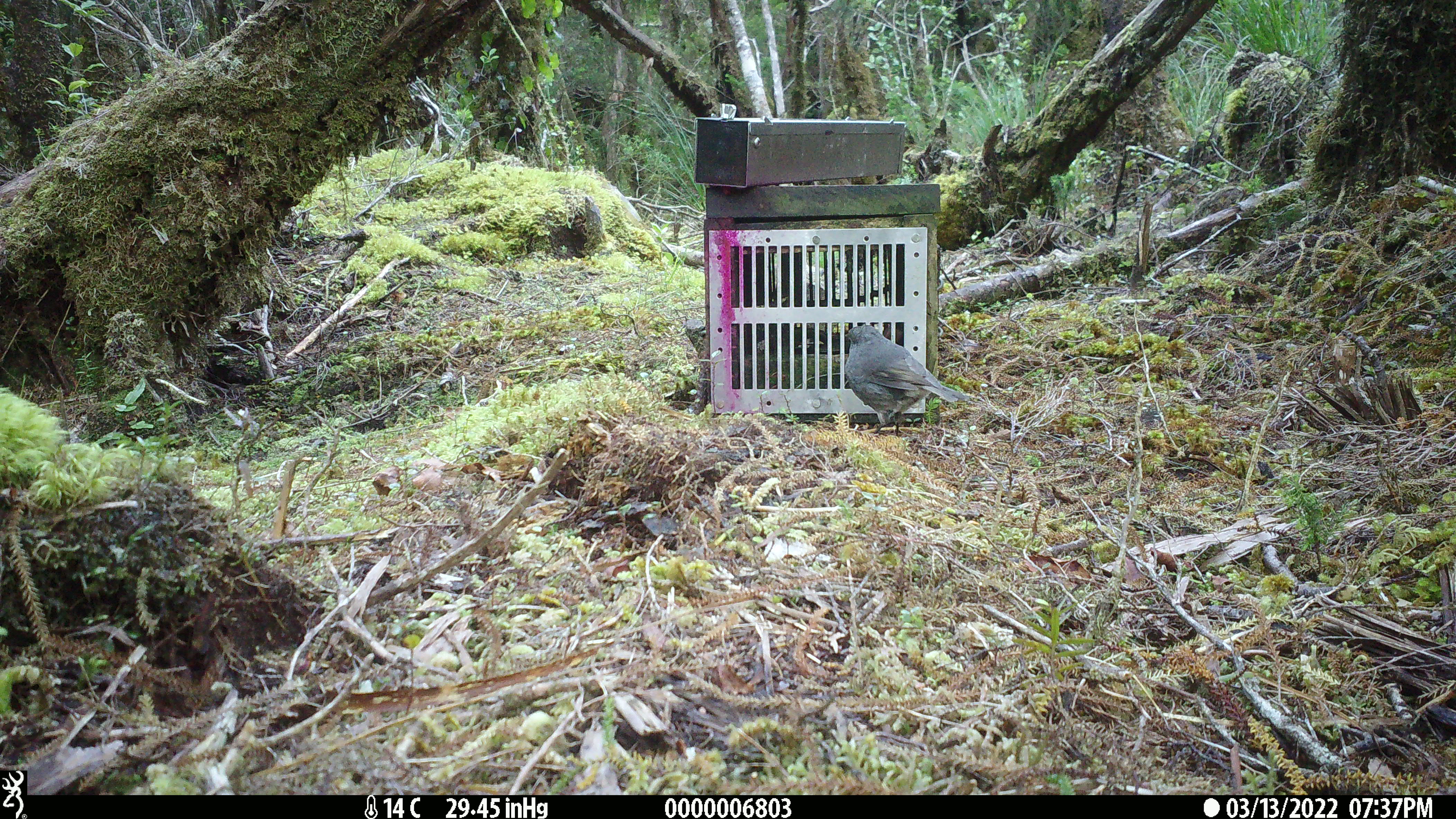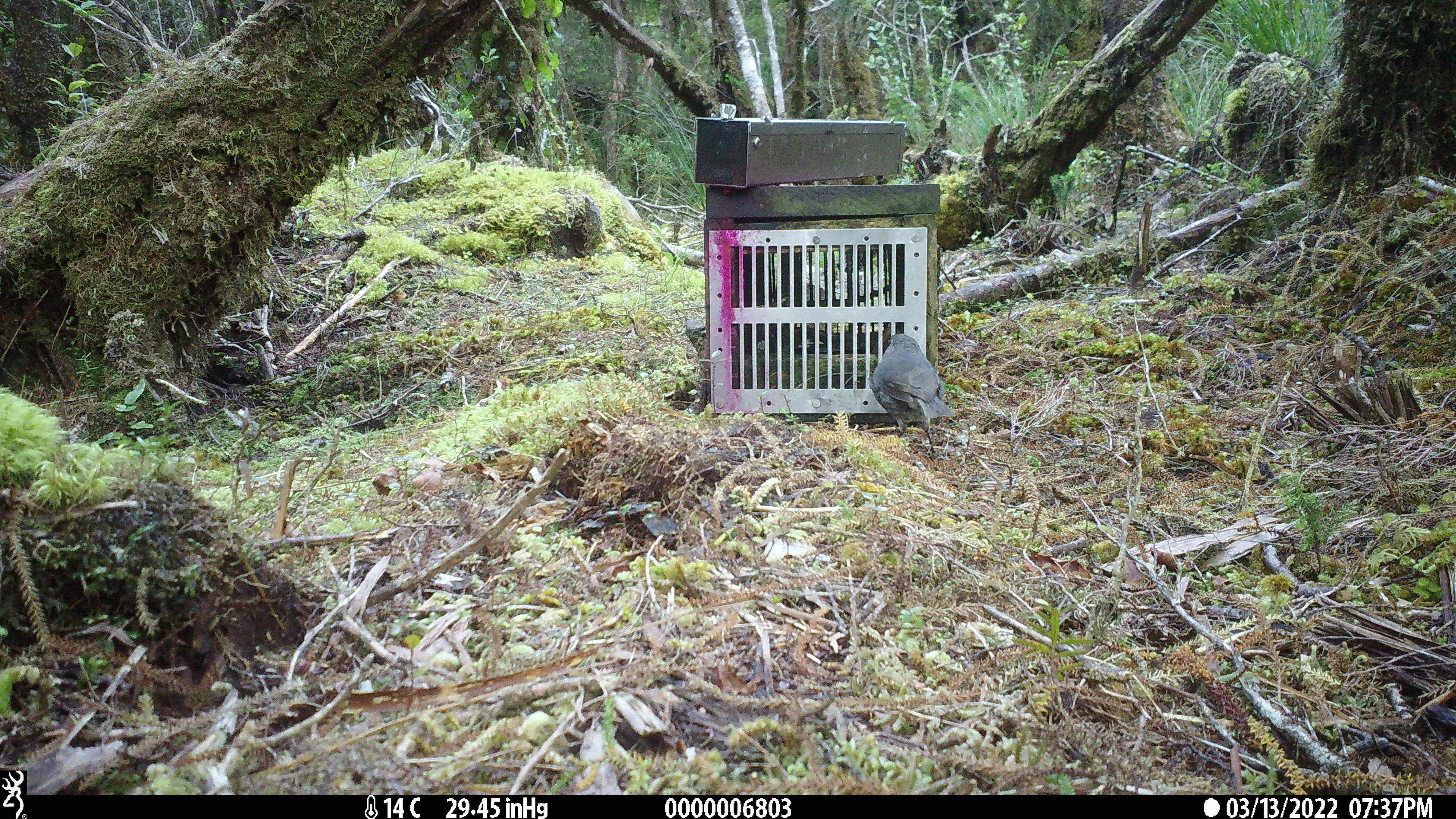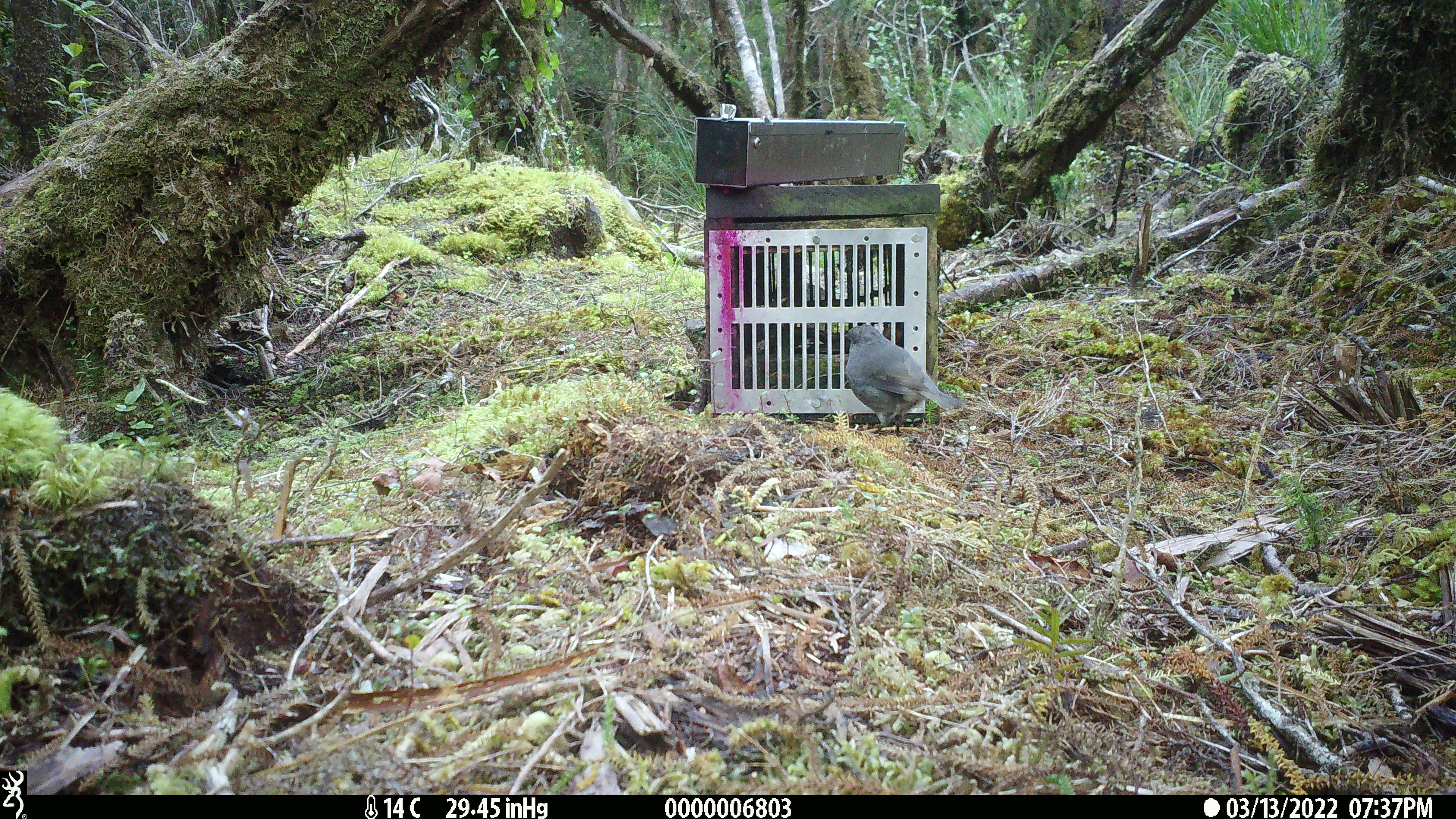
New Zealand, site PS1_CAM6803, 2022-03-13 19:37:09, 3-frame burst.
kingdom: Animalia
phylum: Chordata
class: Aves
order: Passeriformes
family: Petroicidae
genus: Petroica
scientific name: Petroica australis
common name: new zealand robin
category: robin